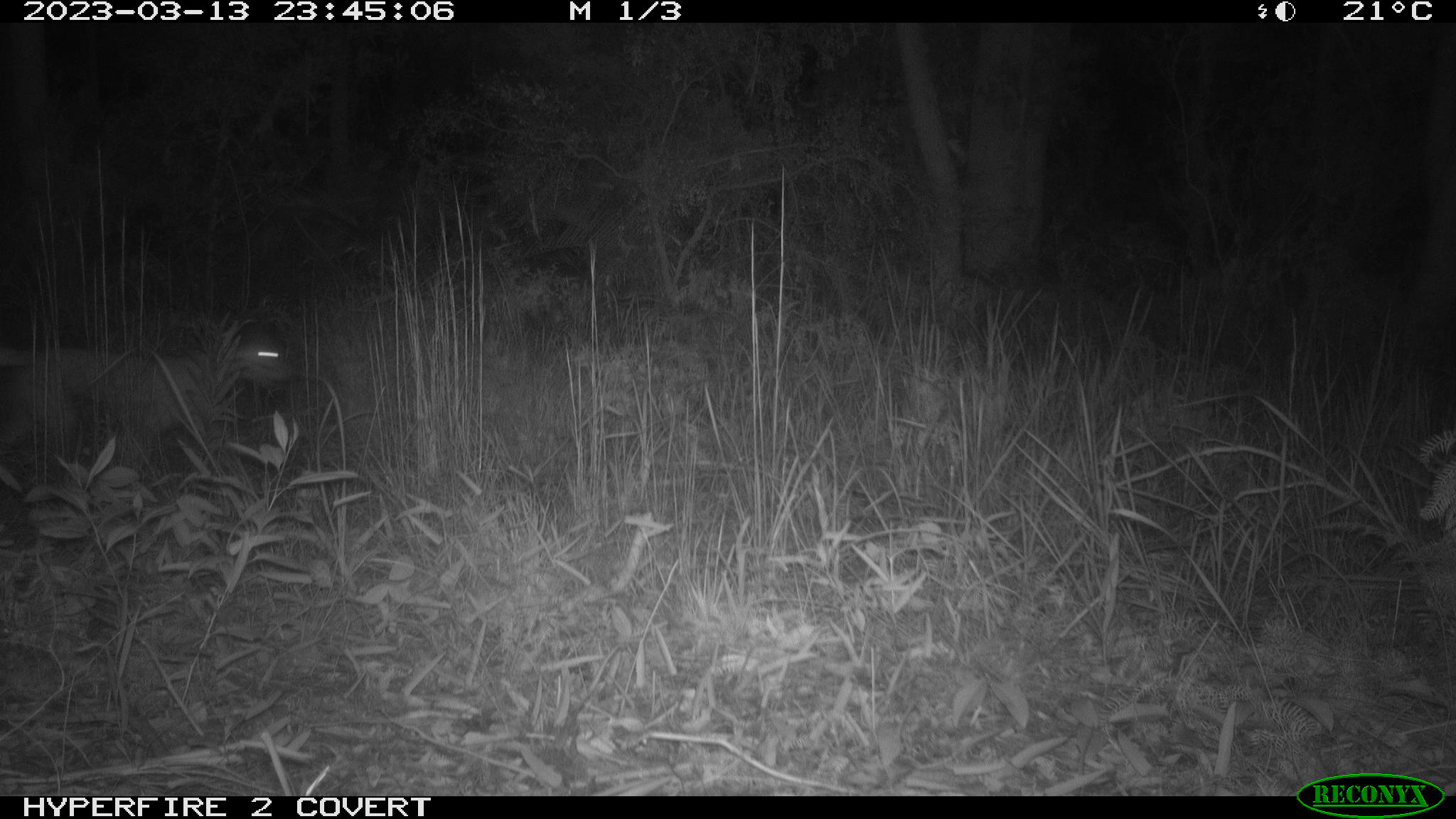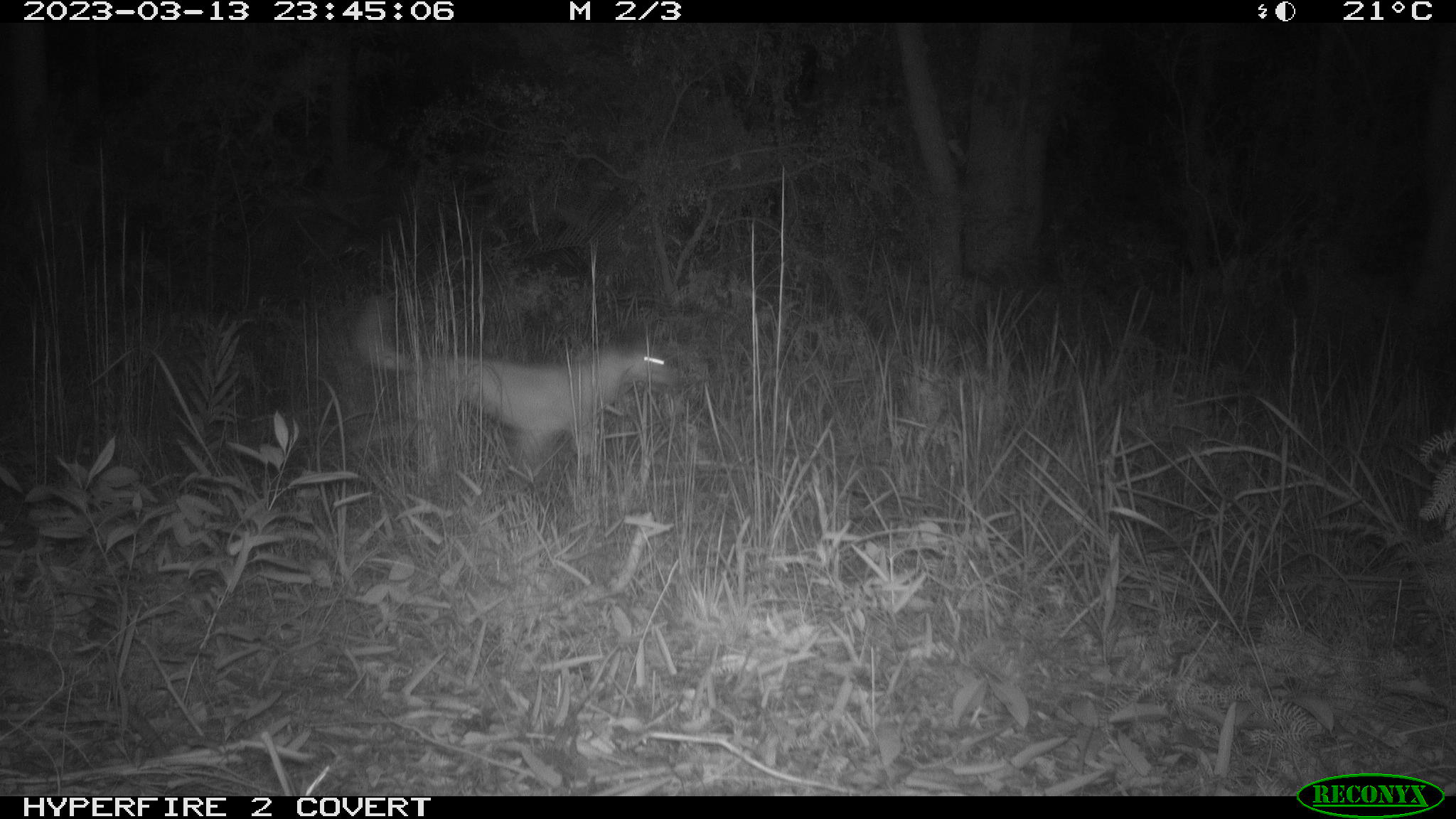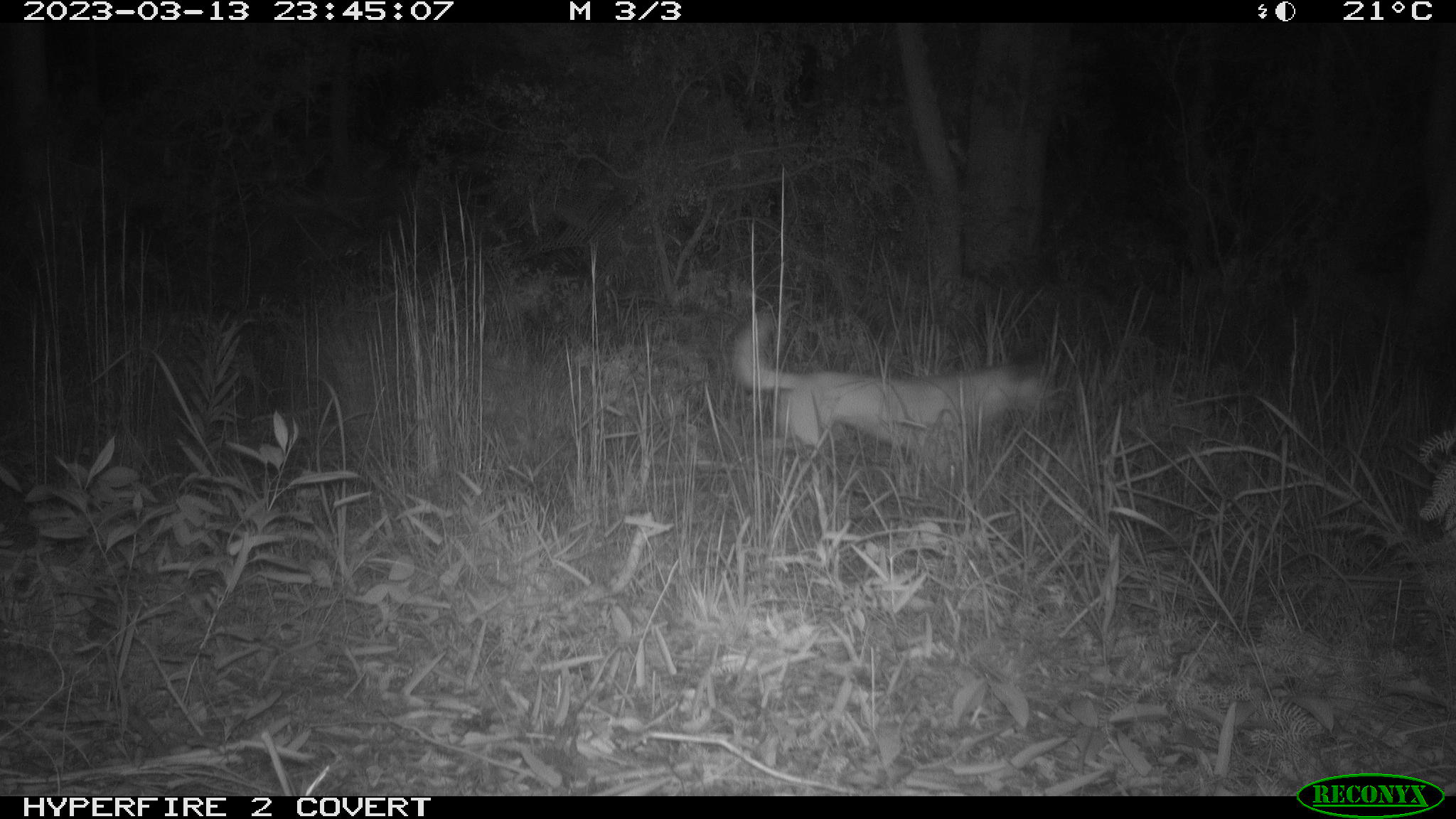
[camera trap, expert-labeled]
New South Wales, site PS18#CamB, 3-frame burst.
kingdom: Animalia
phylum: Chordata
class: Mammalia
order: Carnivora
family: Canidae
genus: Canis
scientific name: Canis familiaris dingo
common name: dingo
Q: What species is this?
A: Dingo (Canis familiaris dingo).